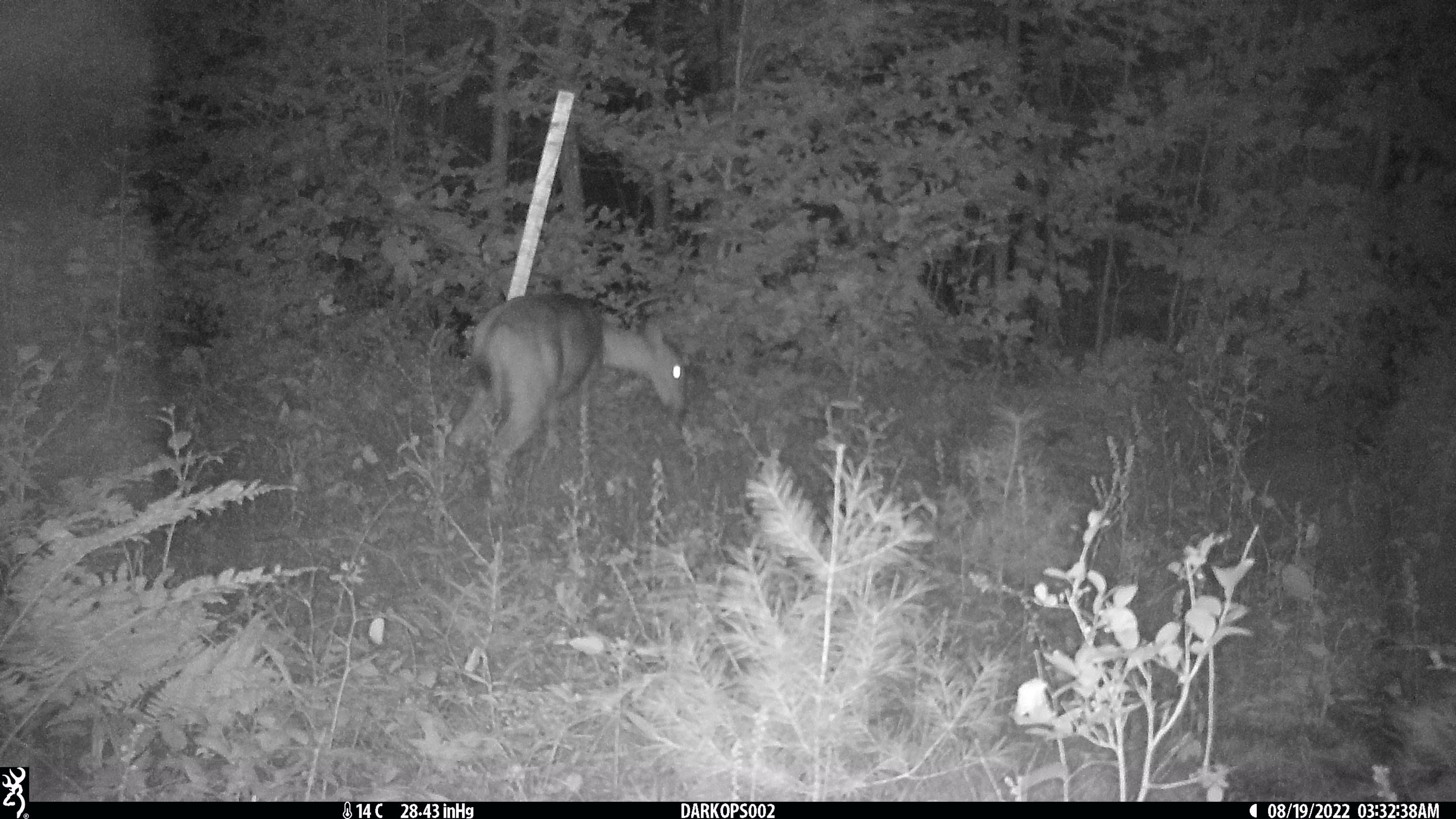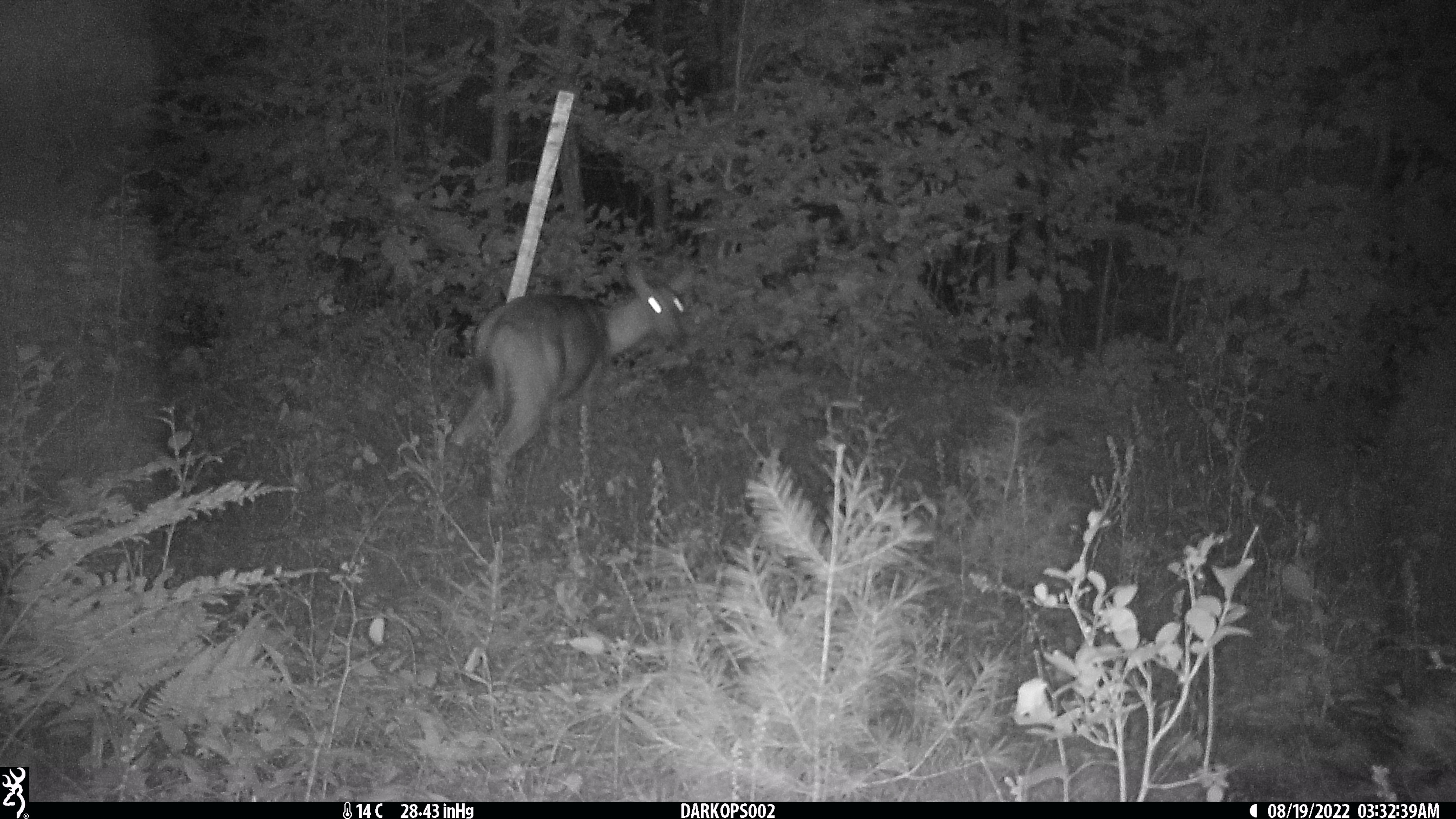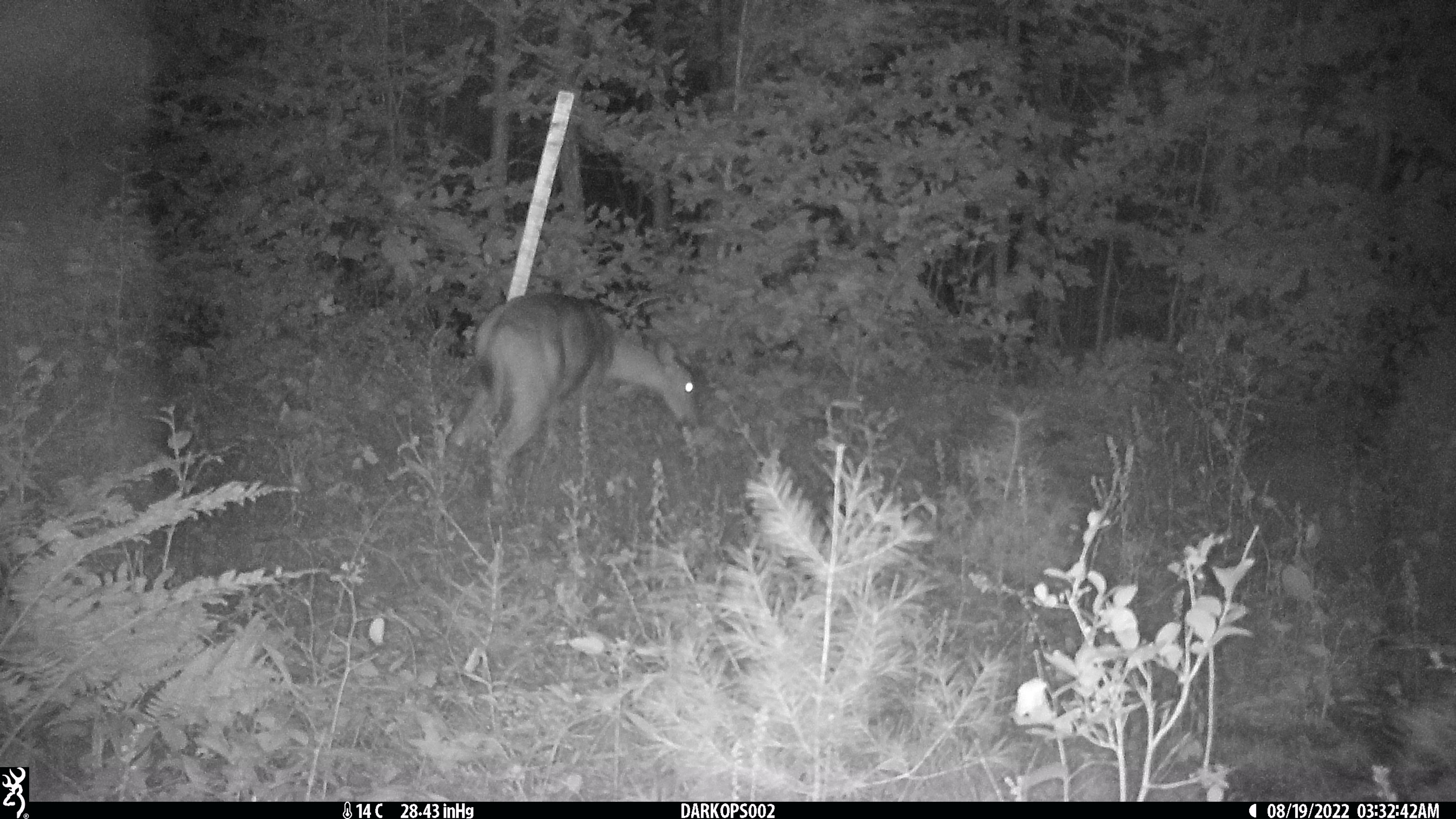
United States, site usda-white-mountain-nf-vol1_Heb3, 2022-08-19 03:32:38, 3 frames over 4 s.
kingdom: Animalia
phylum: Chordata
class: Mammalia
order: Artiodactyla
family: Cervidae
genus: Odocoileus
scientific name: Odocoileus virginianus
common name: white-tailed deer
White-tailed deer (Odocoileus virginianus).